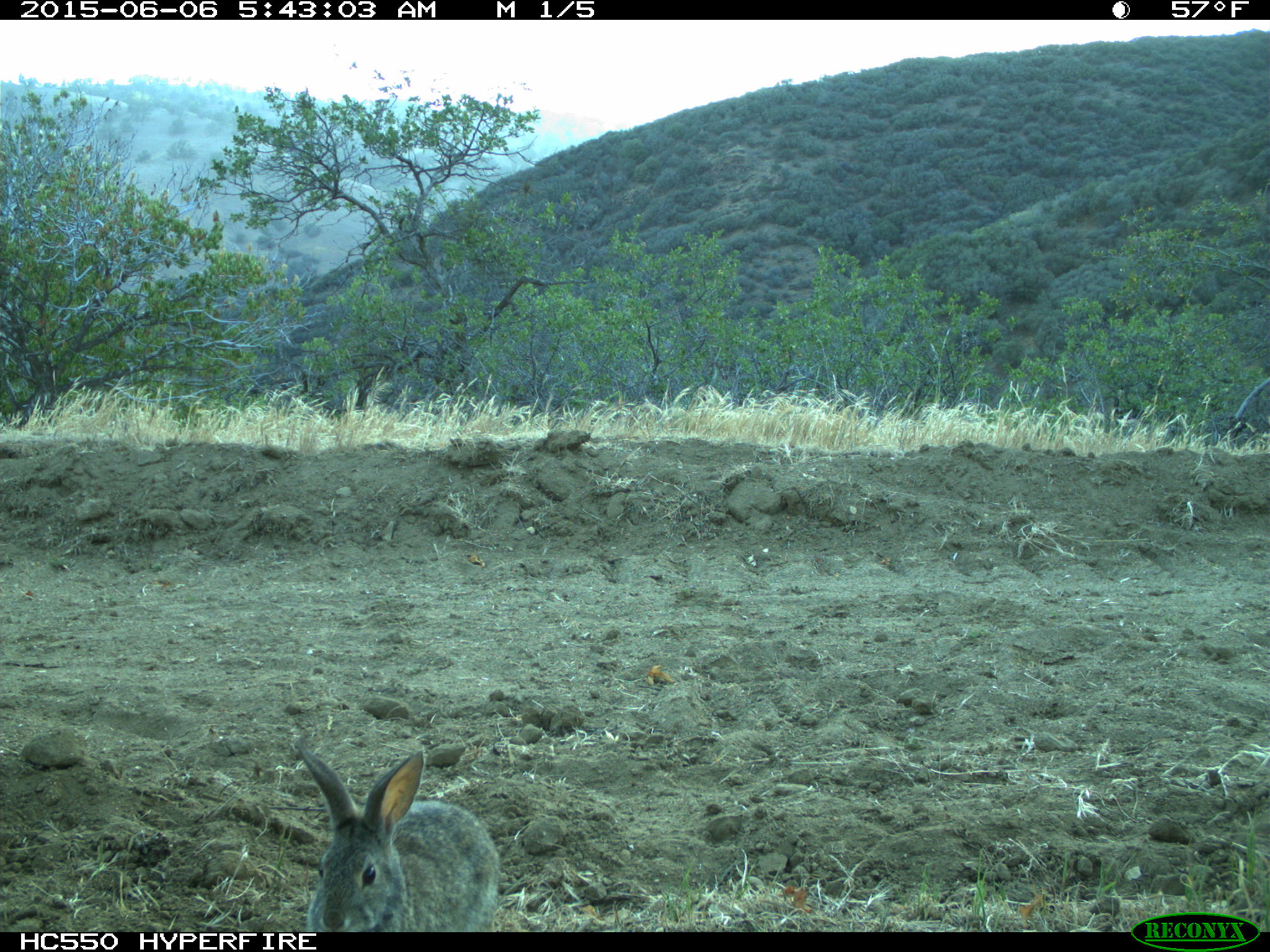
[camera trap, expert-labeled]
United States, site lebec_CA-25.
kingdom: Animalia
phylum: Chordata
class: Mammalia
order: Lagomorpha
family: Leporidae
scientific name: Leporidae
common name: rabbits and hares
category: unidentified rabbit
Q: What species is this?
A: Unidentified rabbit (rabbits and hares) (Leporidae).